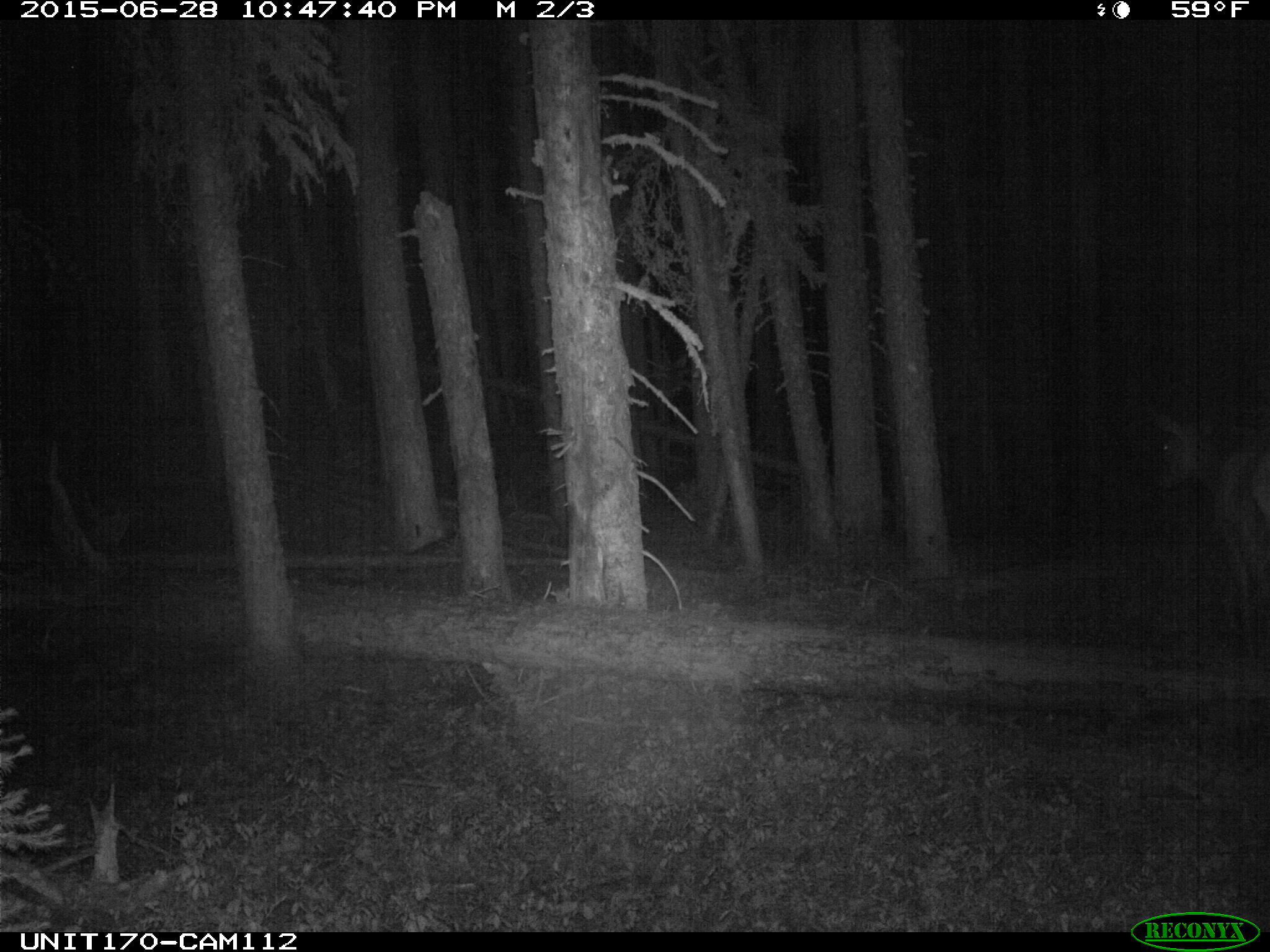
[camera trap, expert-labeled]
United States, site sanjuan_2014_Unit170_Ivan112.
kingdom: Animalia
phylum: Chordata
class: Mammalia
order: Artiodactyla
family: Cervidae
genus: Cervus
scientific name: Cervus elaphus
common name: red deer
Cervus elaphus (red deer).